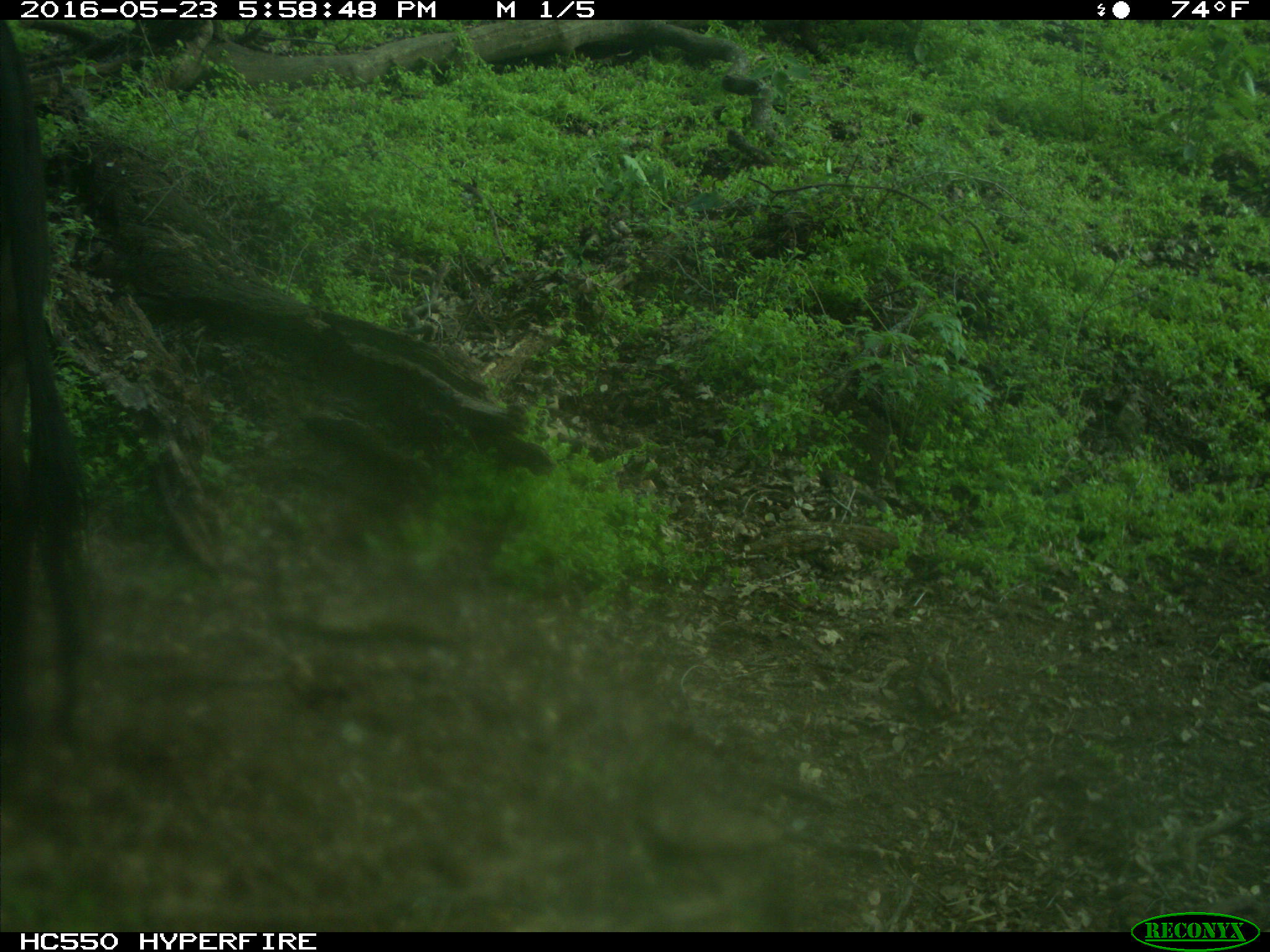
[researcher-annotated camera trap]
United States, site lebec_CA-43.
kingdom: Animalia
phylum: Chordata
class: Mammalia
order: Artiodactyla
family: Bovidae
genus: Bos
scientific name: Bos taurus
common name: domestic cow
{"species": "Bos taurus (domestic cow)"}